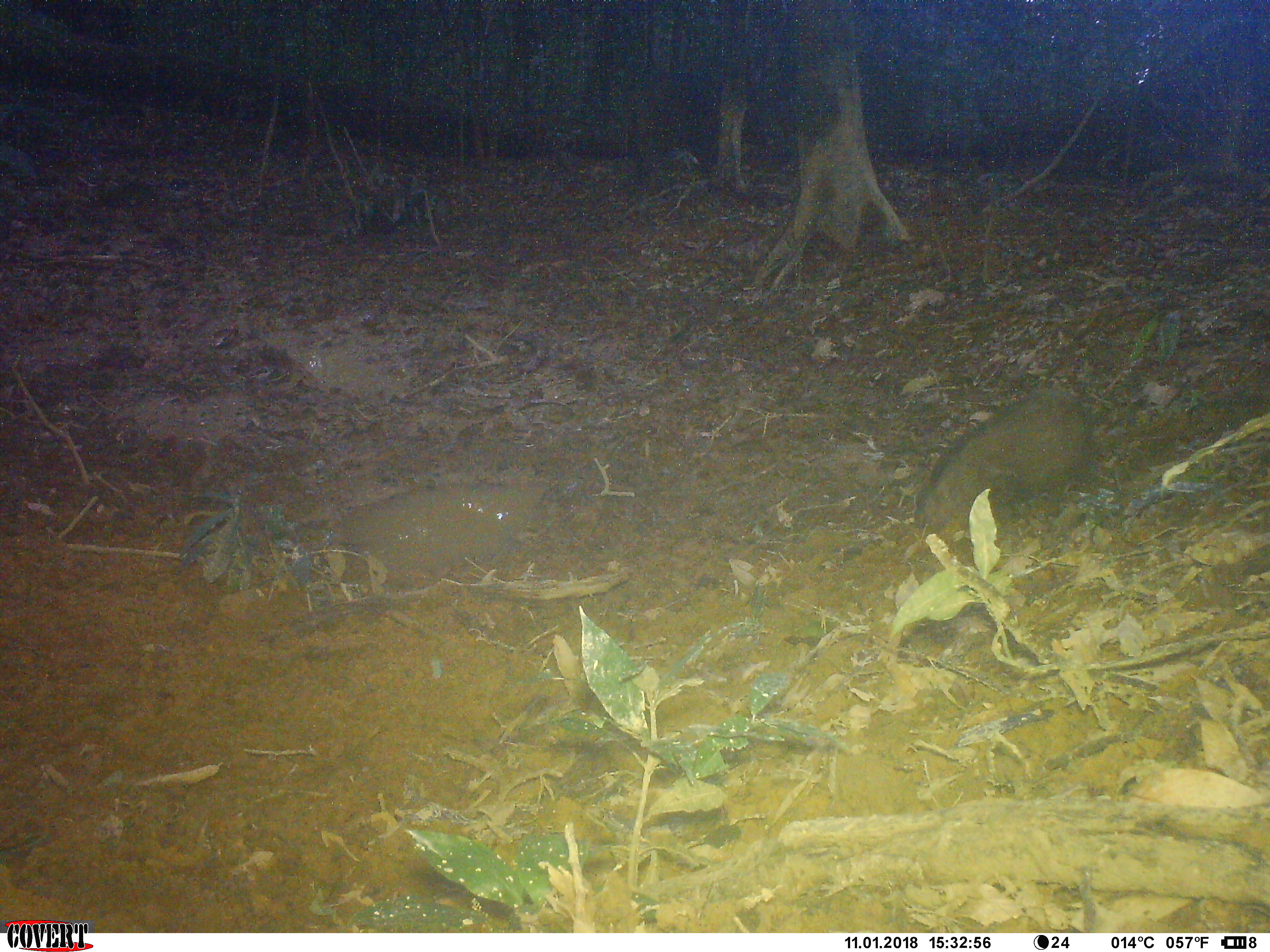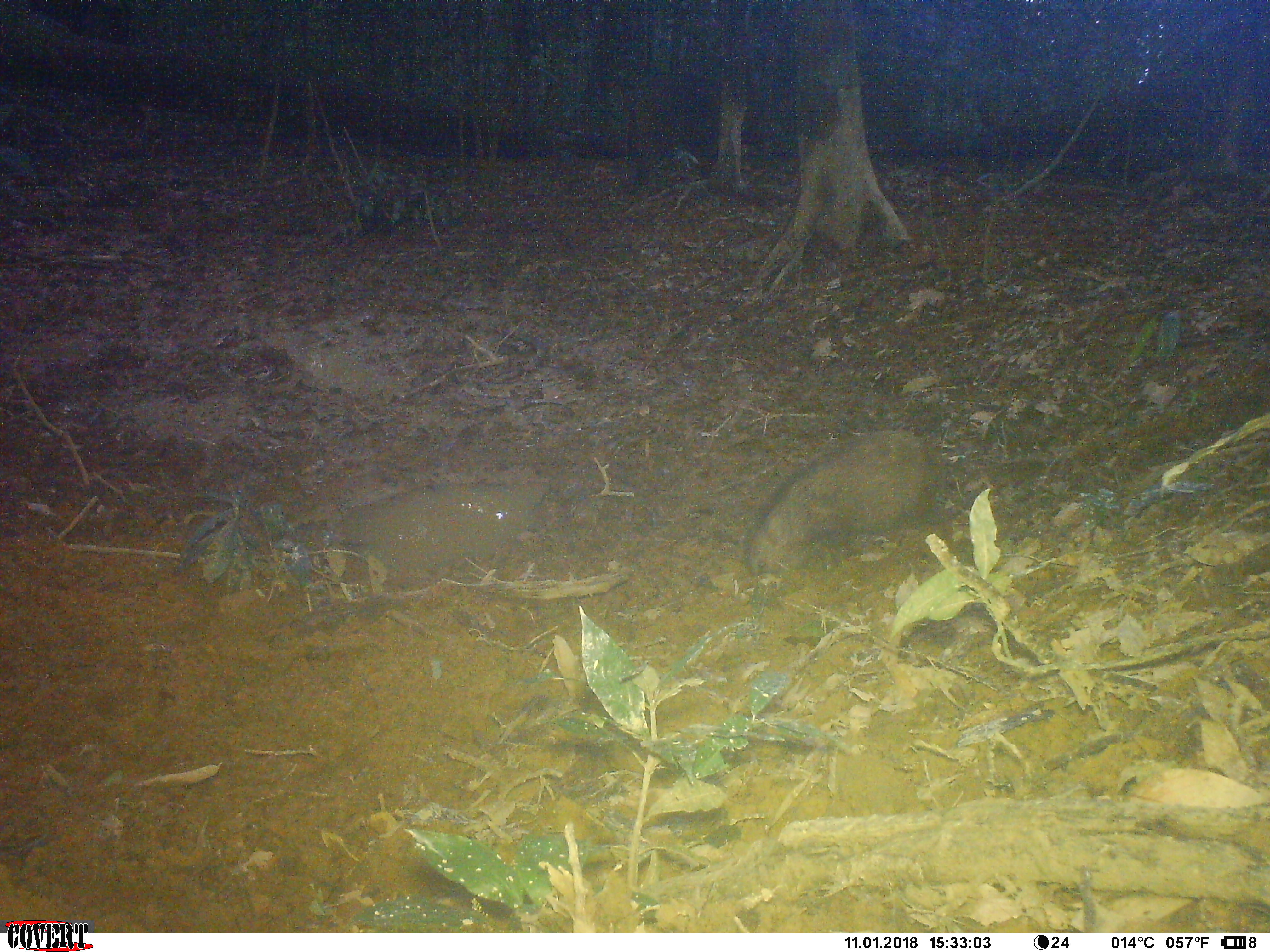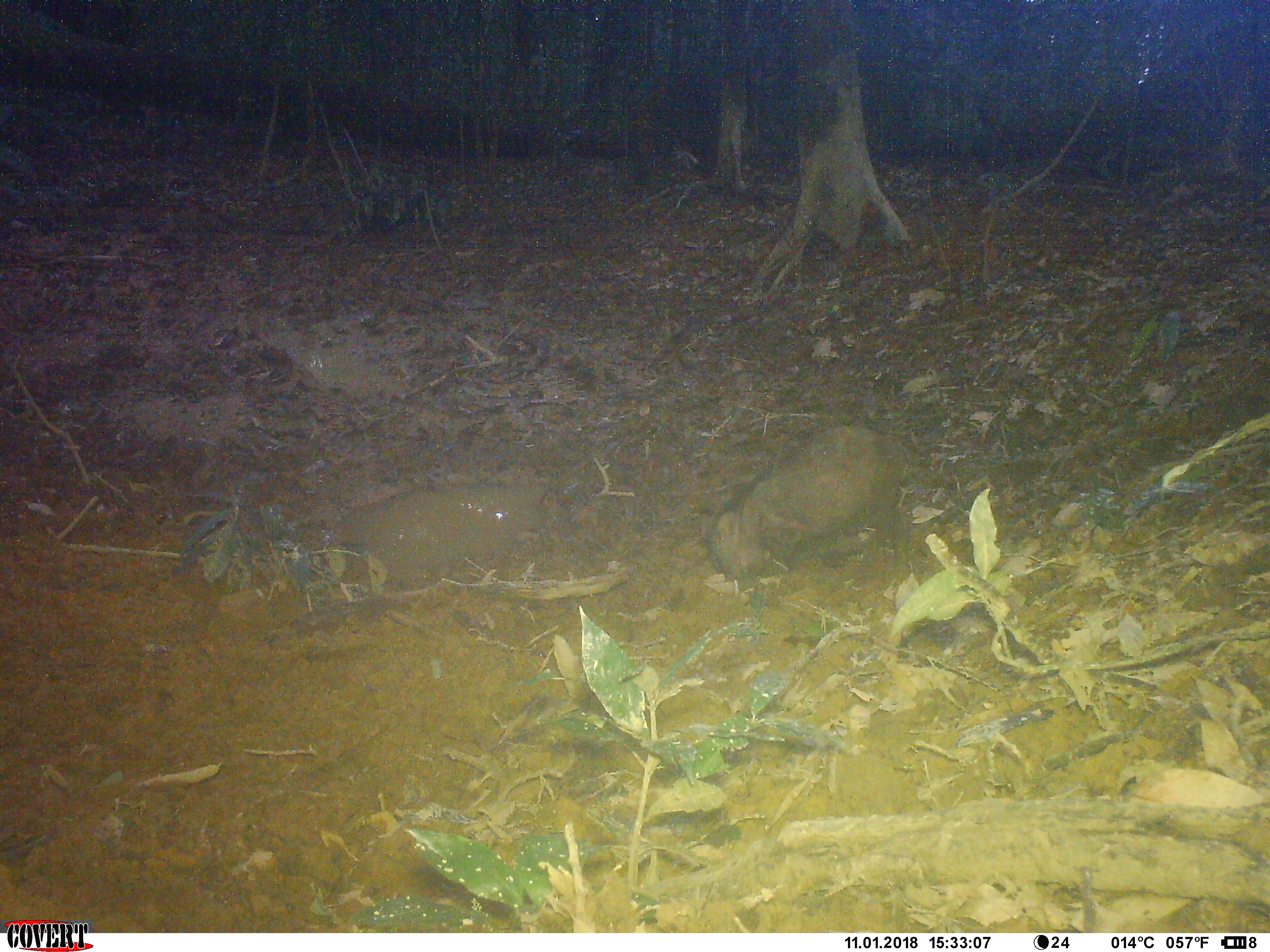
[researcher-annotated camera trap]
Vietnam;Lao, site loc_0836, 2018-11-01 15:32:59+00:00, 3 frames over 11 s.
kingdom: Animalia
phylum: Chordata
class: Mammalia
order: Artiodactyla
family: Suidae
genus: Sus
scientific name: Sus scrofa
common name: eurasian wild pig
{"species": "eurasian wild pig (Sus scrofa)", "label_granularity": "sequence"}